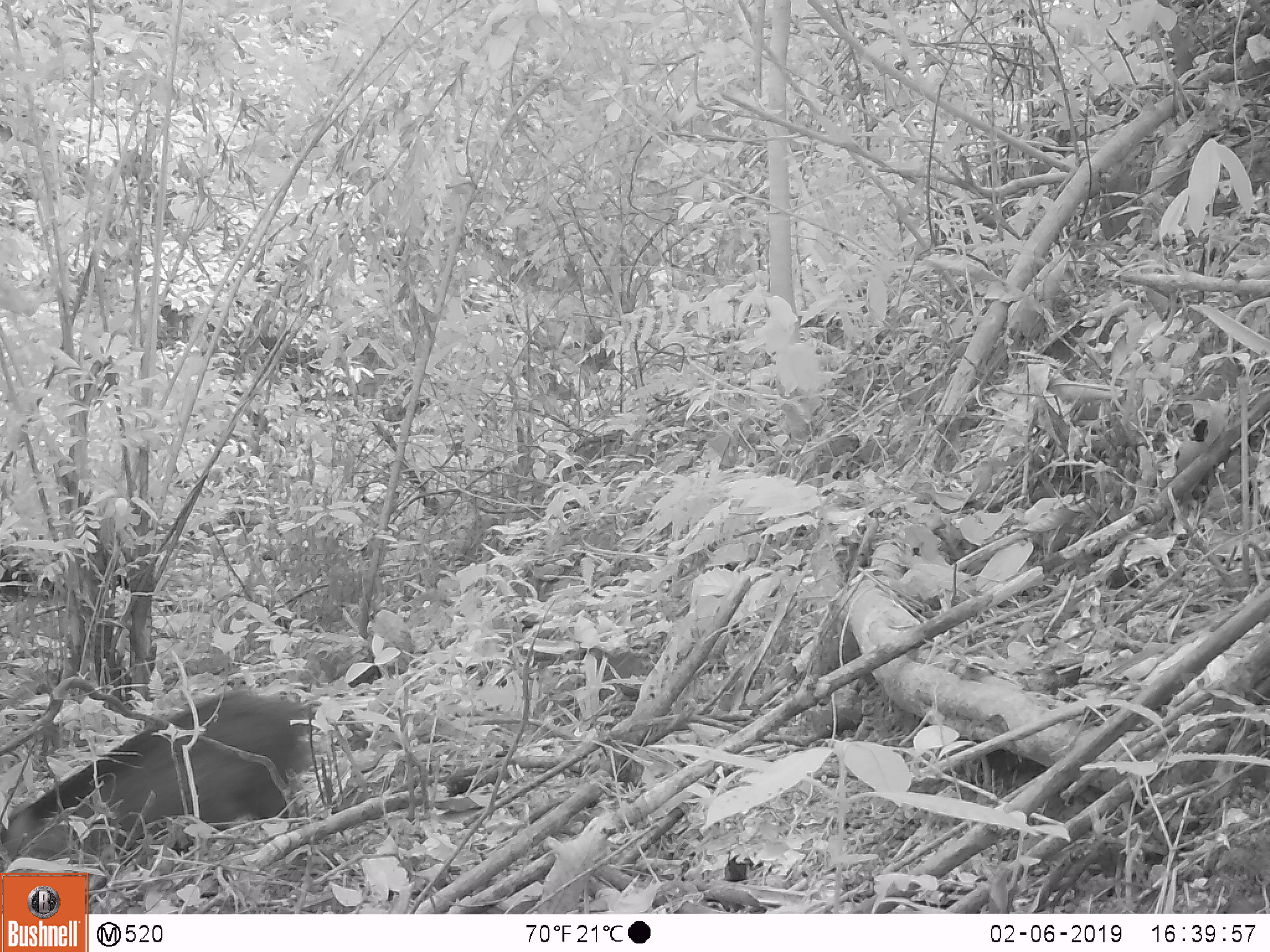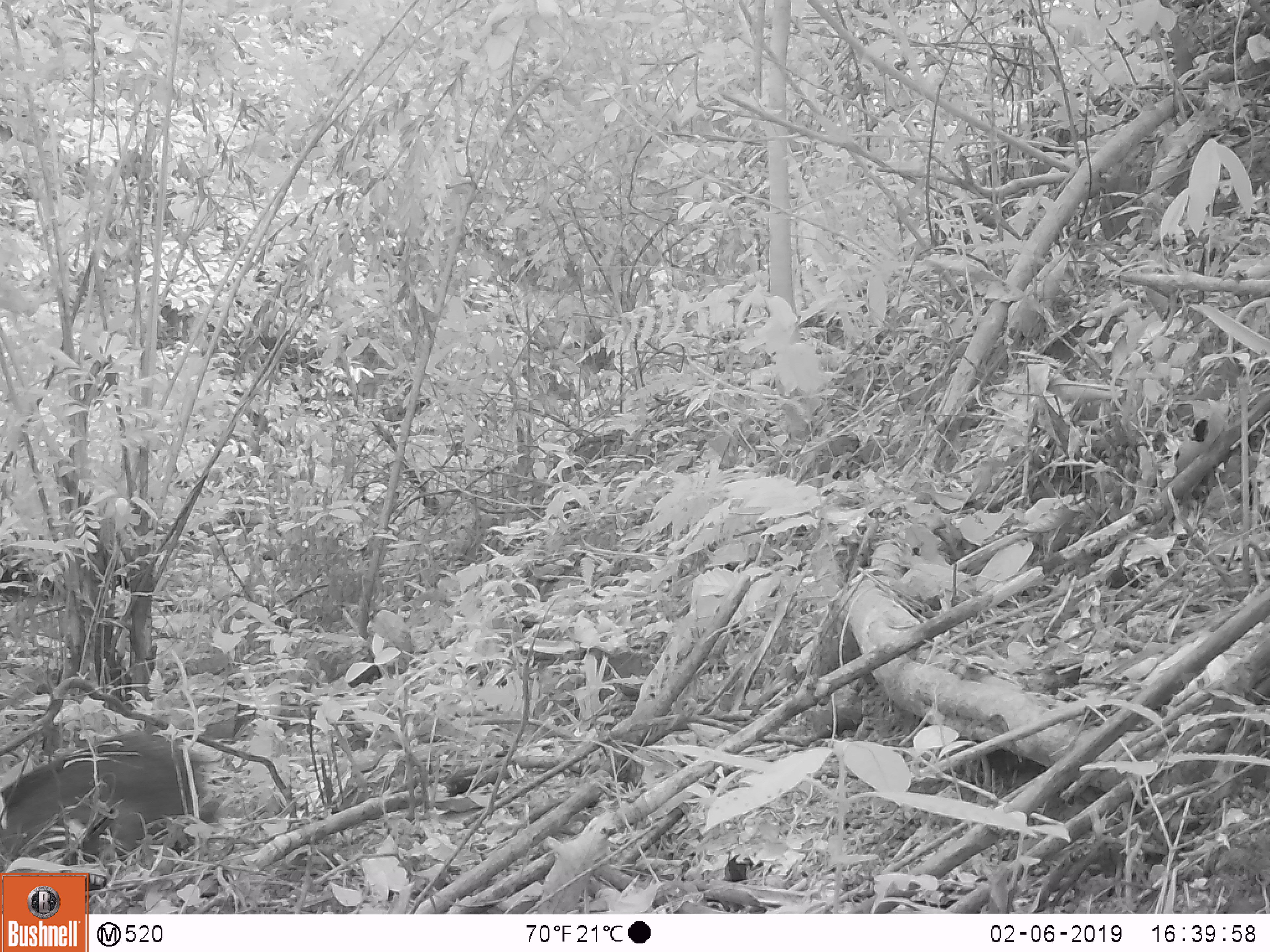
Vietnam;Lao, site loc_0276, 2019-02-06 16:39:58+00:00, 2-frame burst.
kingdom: Animalia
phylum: Chordata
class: Mammalia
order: Artiodactyla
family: Suidae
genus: Sus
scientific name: Sus scrofa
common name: eurasian wild pig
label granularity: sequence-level